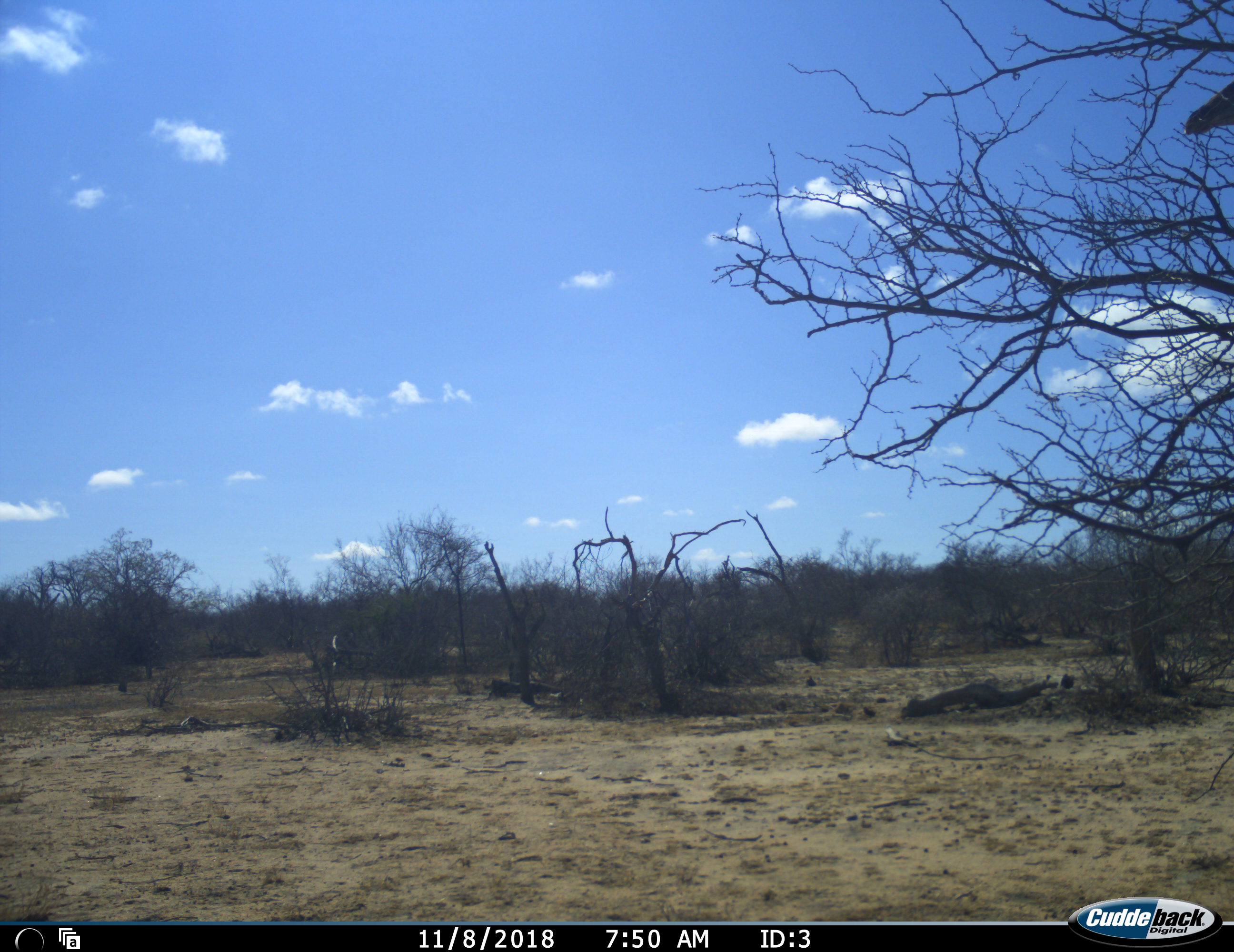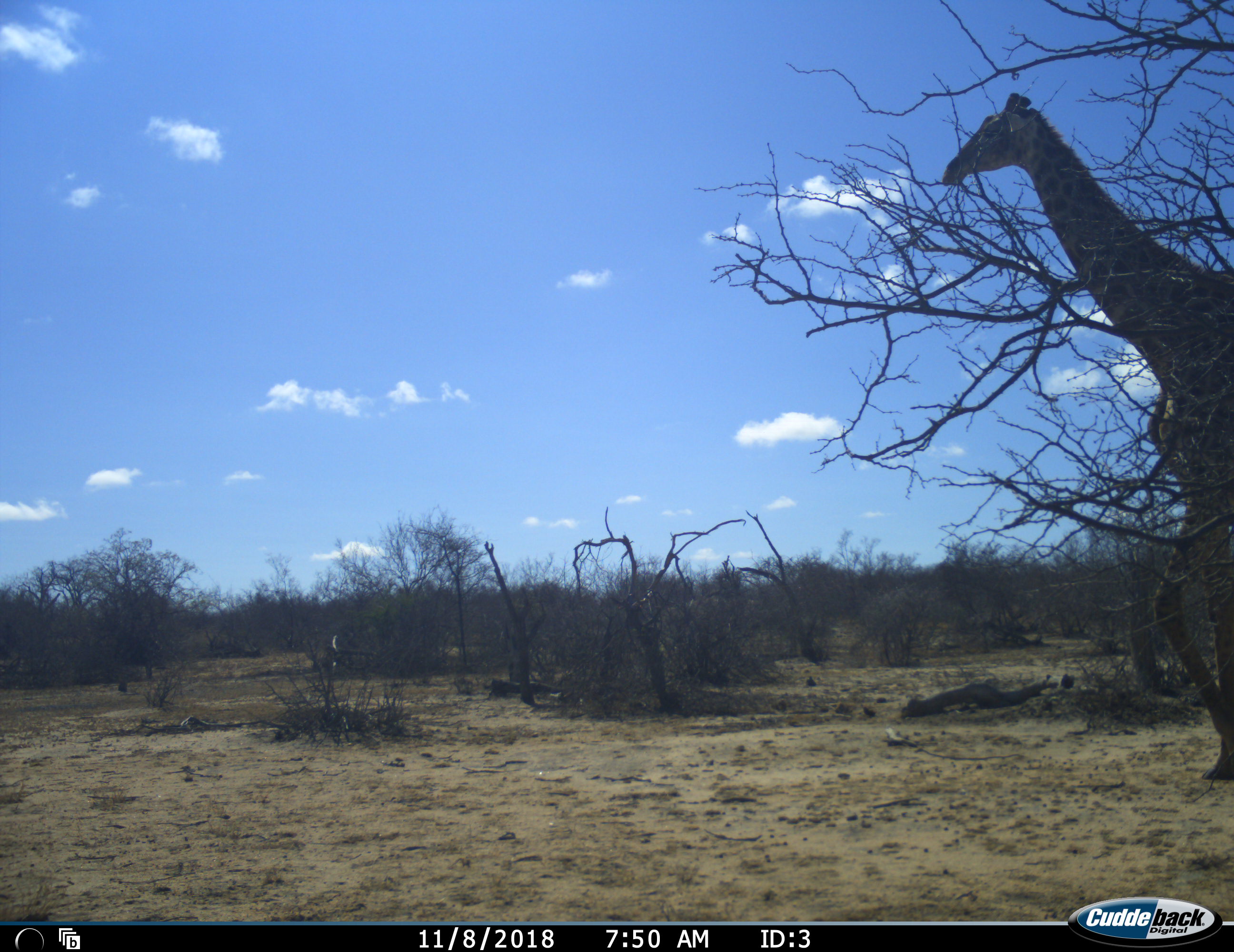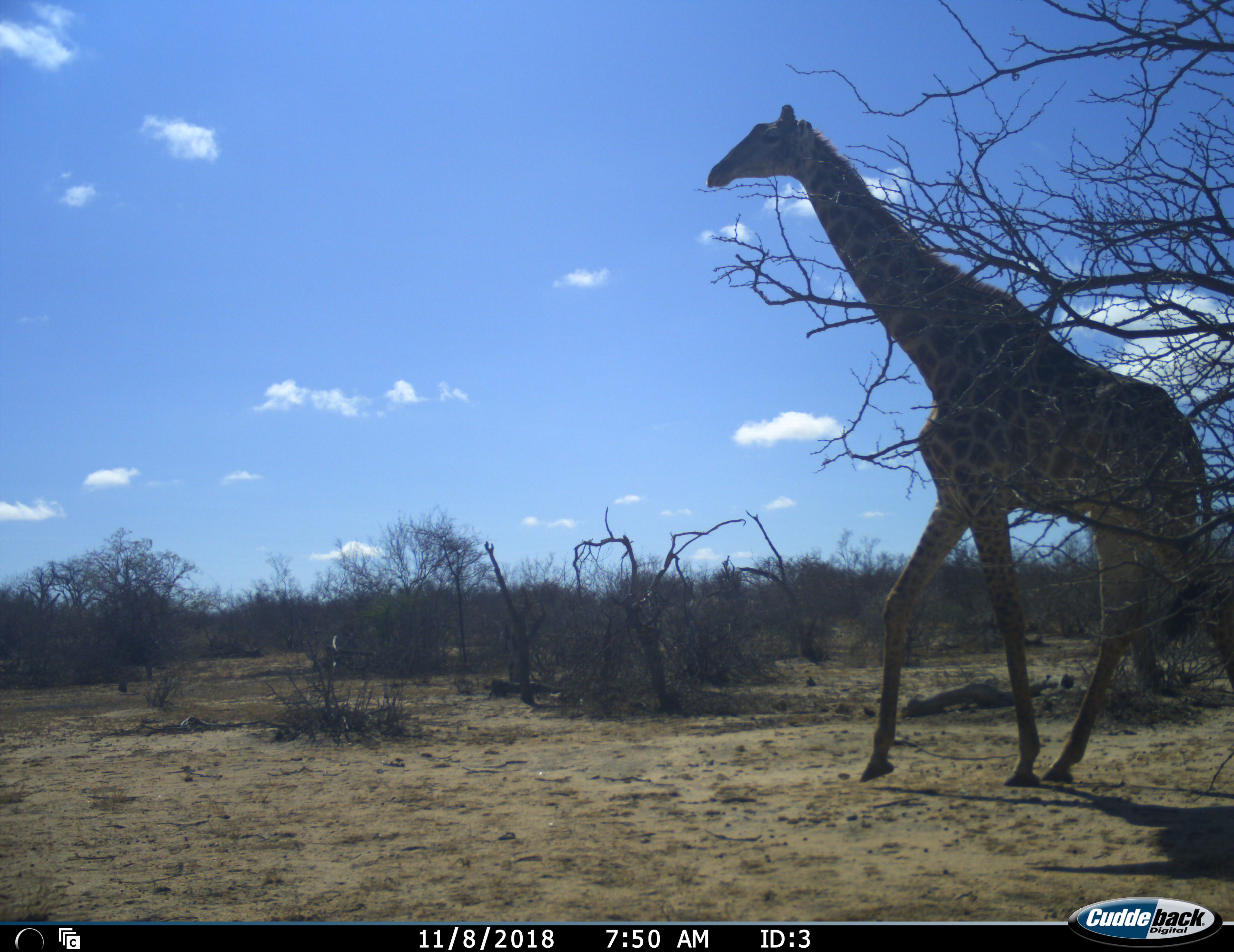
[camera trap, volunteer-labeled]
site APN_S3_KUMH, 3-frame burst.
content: unidentified animal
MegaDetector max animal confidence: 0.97